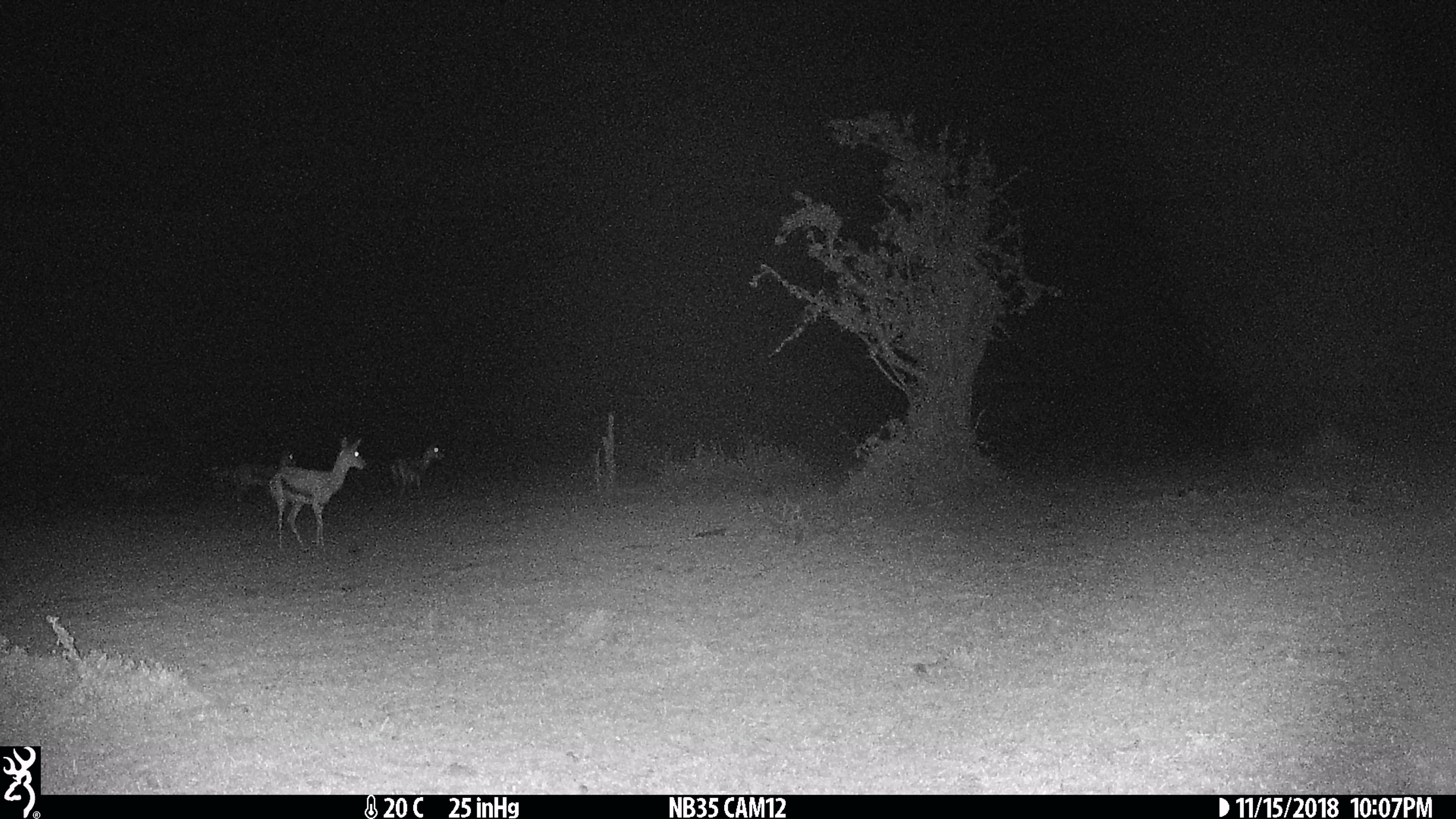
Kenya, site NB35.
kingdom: Animalia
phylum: Chordata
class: Mammalia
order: Artiodactyla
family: Bovidae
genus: Eudorcas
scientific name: Eudorcas thomsonii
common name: thomon's gazelle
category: gazelle thomsons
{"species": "gazelle thomsons (thomon's gazelle) (Eudorcas thomsonii)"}